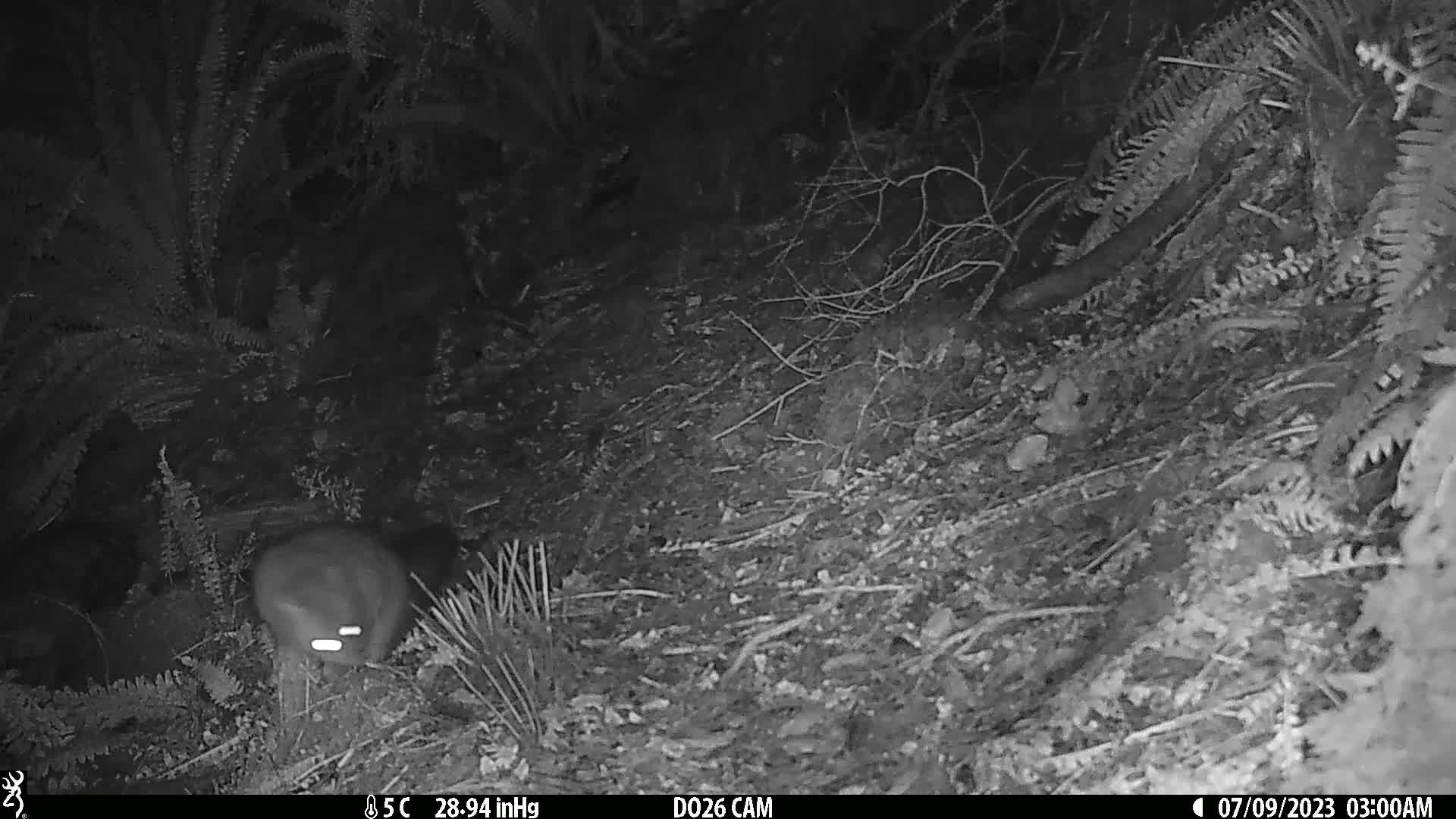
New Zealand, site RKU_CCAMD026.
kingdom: Animalia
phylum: Chordata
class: Mammalia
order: Diprotodontia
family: Phalangeridae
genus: Trichosurus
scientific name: Trichosurus vulpecula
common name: common brushtail possum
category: possum